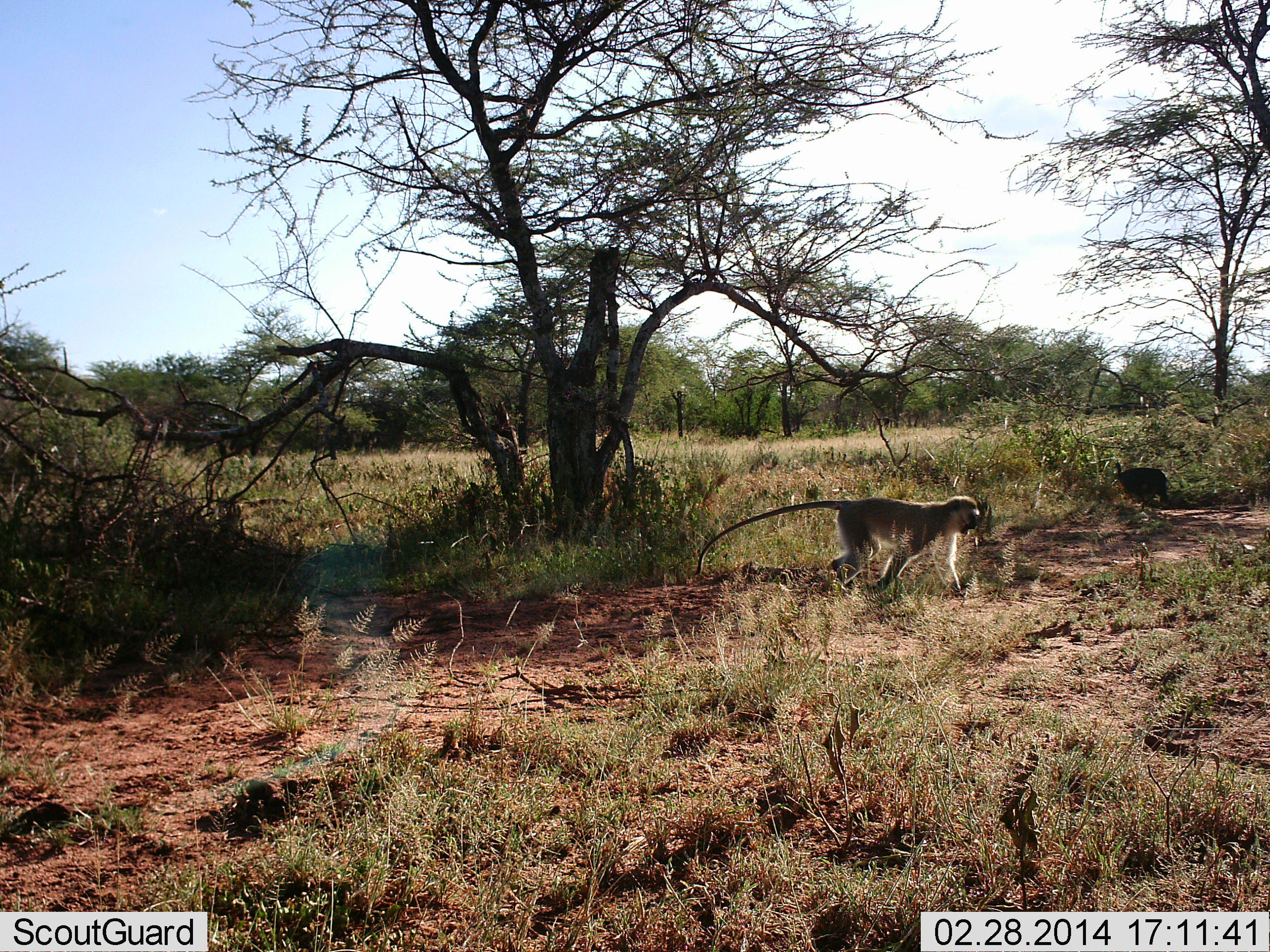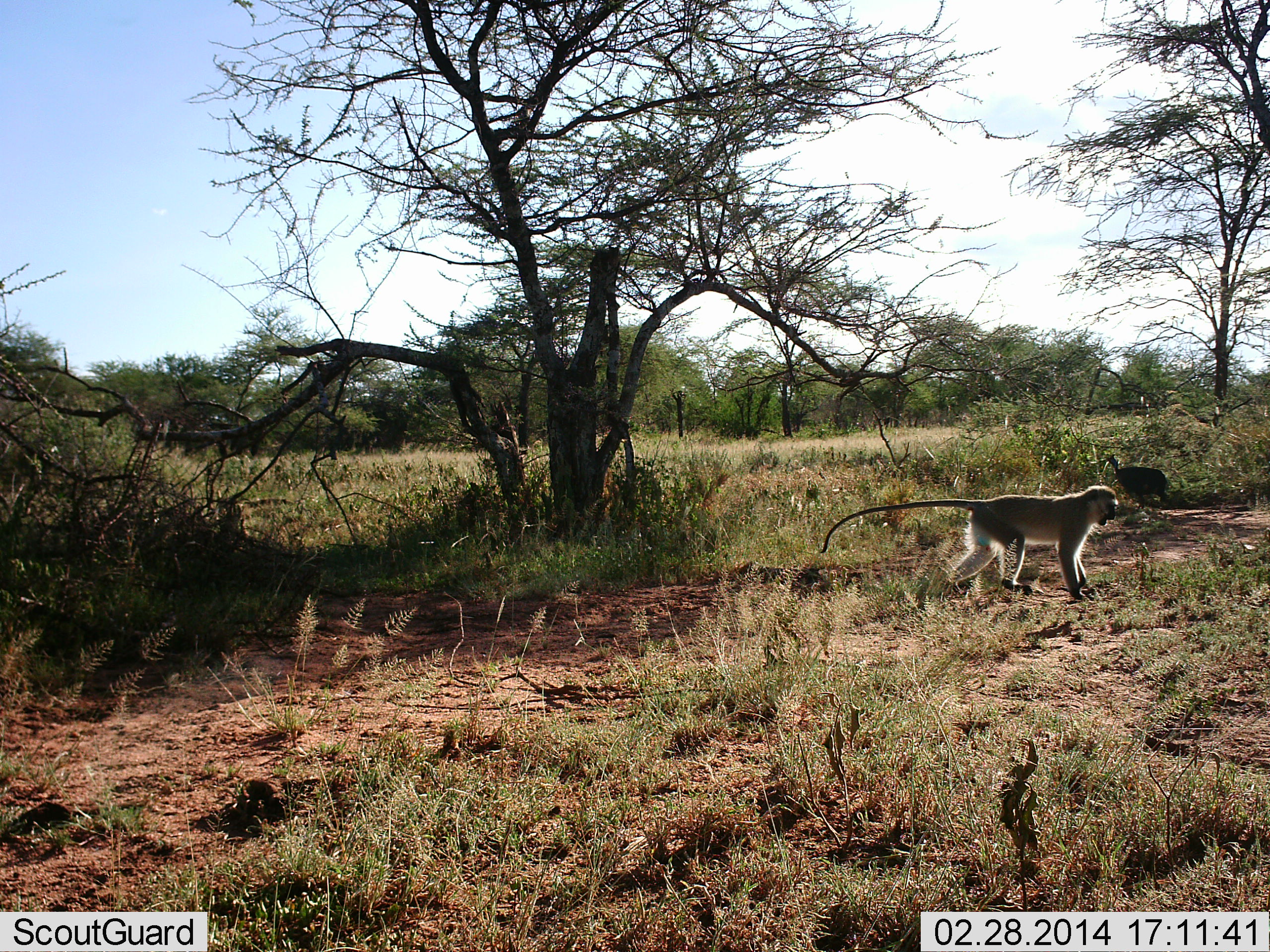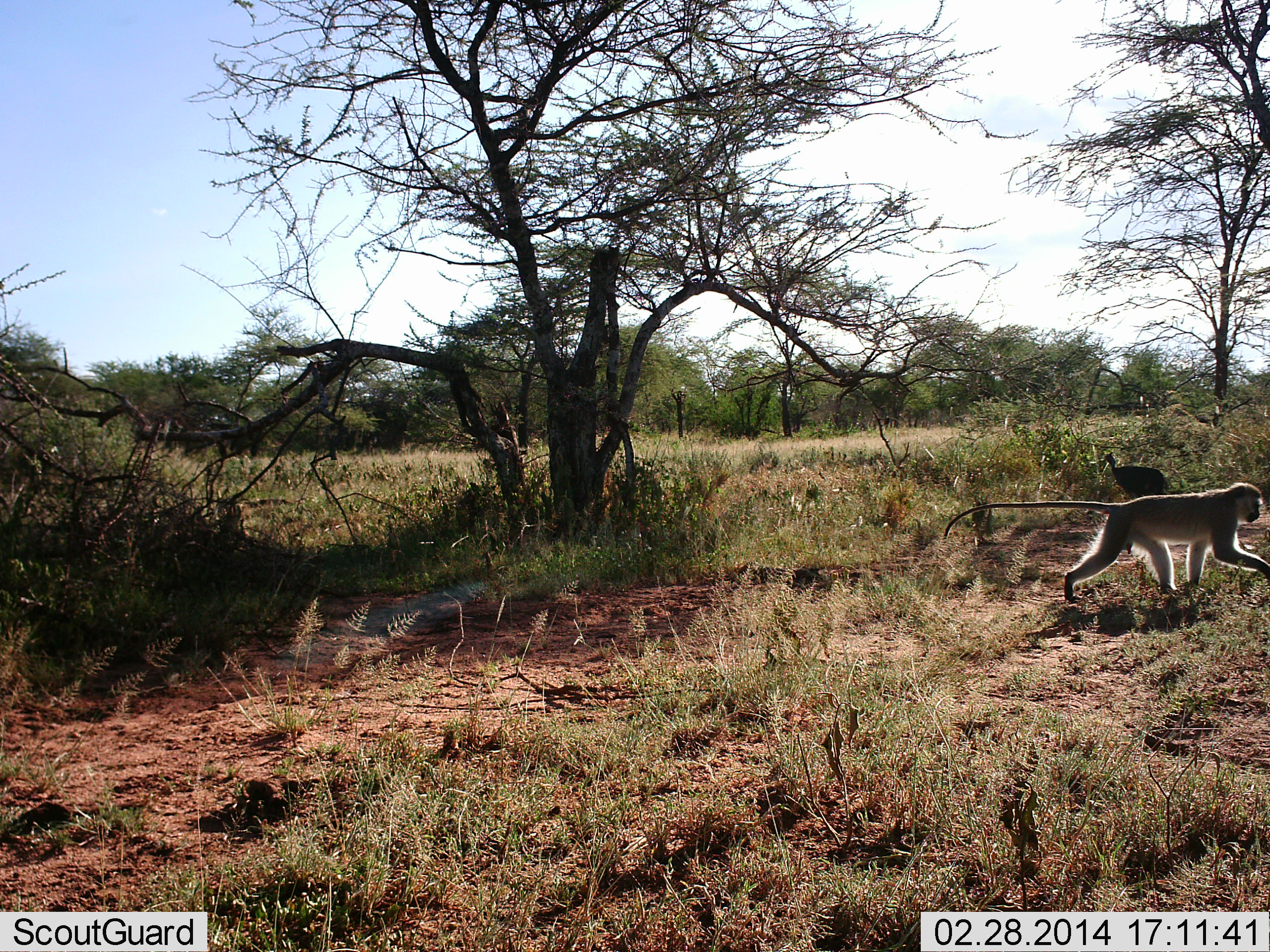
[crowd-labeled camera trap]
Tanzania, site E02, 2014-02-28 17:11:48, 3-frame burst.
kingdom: Animalia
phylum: Chordata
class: Mammalia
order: Primates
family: Cercopithecidae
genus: Chlorocebus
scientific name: Chlorocebus pygerythrus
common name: vervet monkey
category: monkeyvervet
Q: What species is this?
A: Monkeyvervet (vervet monkey) (Chlorocebus pygerythrus).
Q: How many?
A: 1.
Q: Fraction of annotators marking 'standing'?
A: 8%.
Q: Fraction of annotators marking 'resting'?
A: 0%.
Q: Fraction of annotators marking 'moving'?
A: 92%.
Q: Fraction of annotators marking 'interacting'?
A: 0%.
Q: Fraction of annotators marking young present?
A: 0%.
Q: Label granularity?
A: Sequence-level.